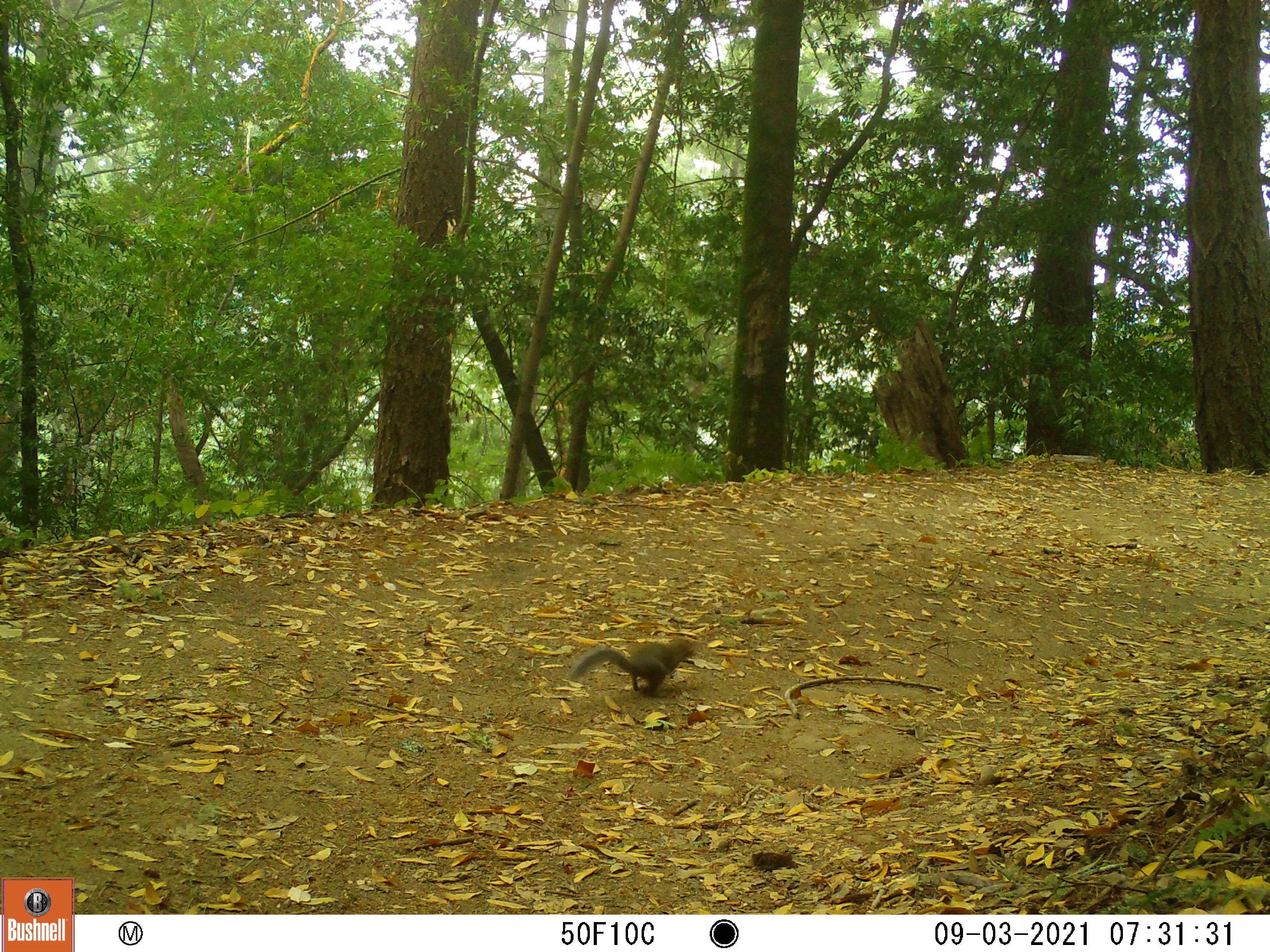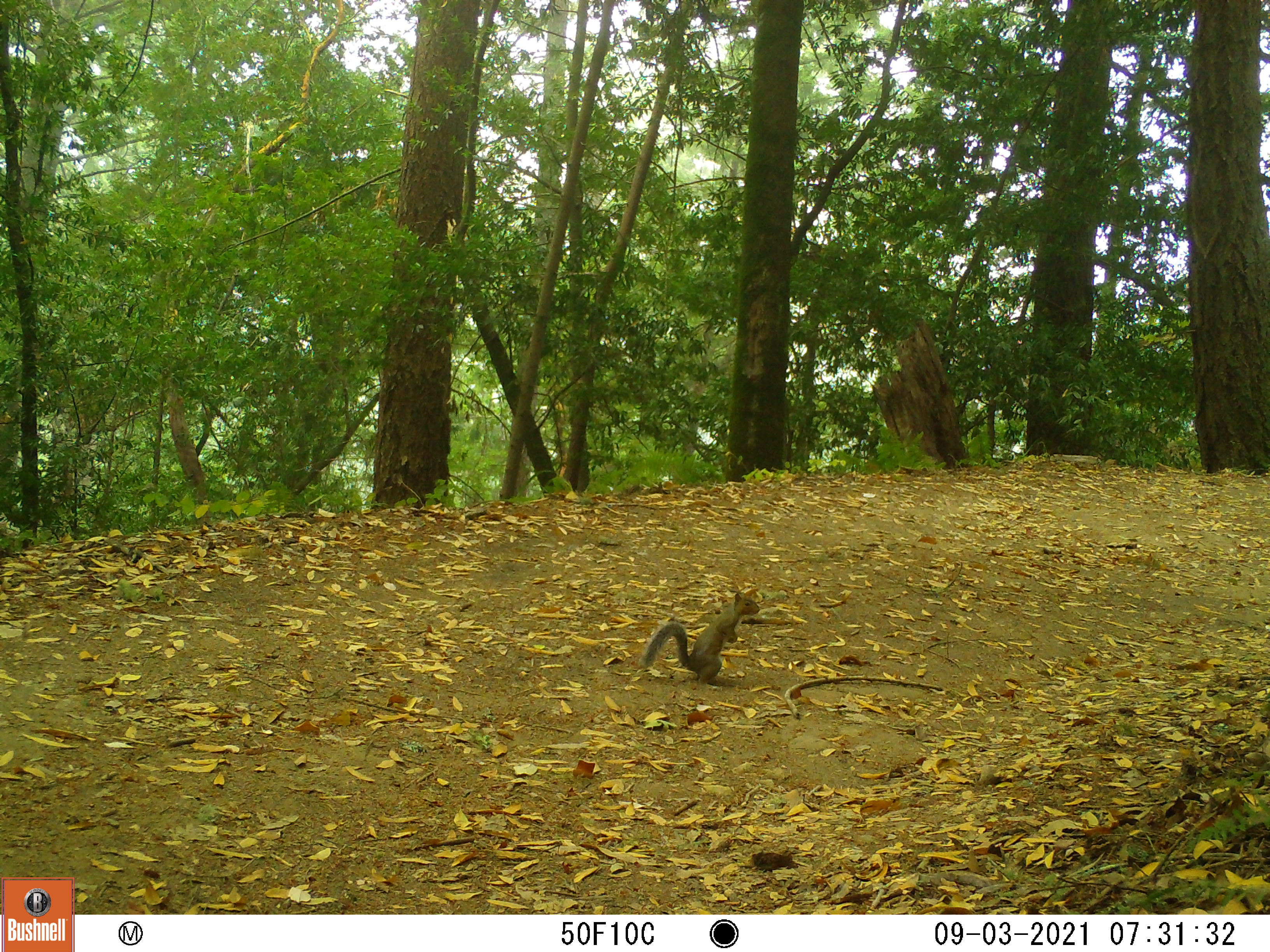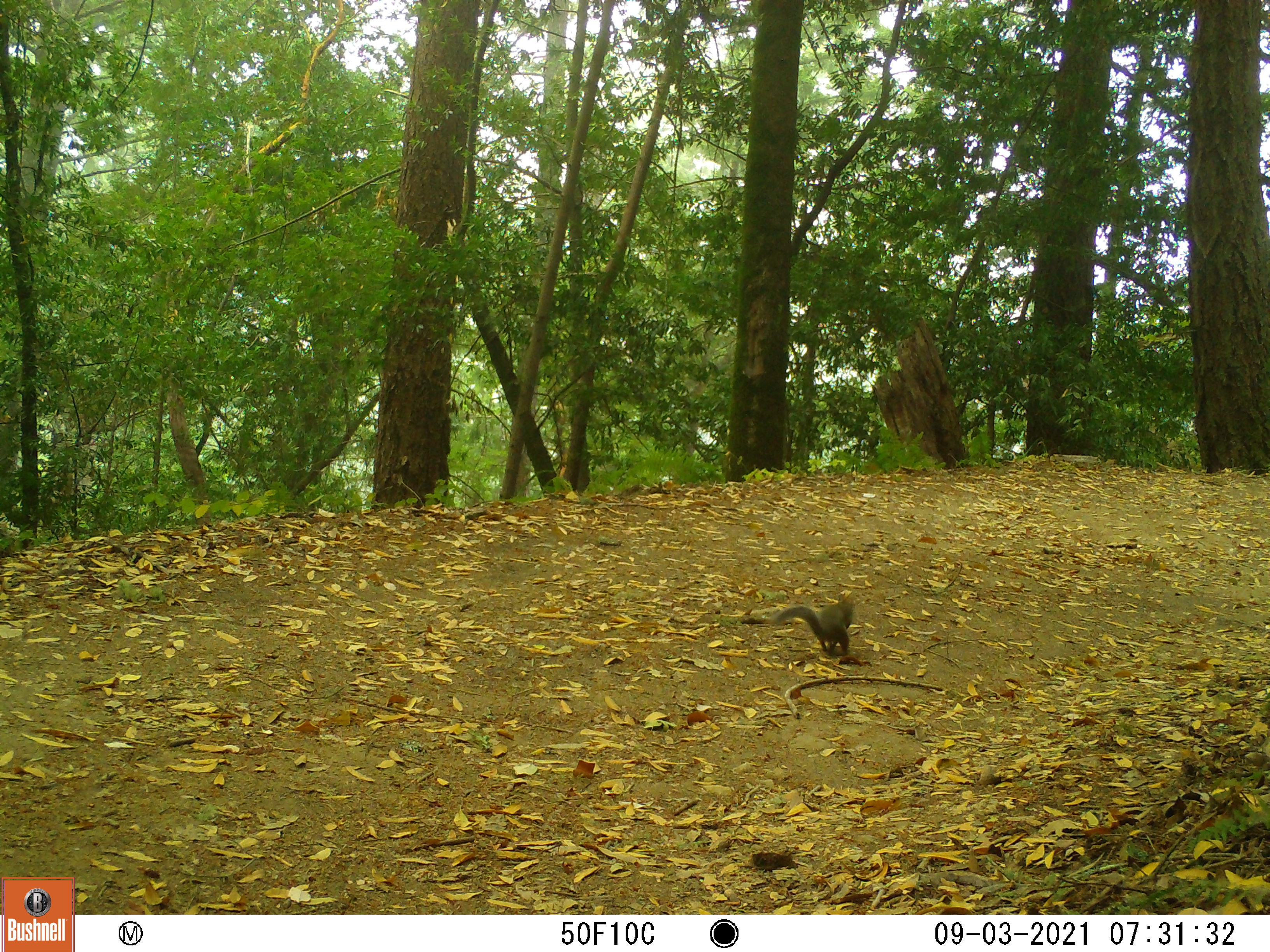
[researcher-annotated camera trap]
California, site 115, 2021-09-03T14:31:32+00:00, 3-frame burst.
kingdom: Animalia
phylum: Chordata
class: Mammalia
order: Rodentia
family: Sciuridae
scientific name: Sciuridae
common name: squirrel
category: unknown squirrel